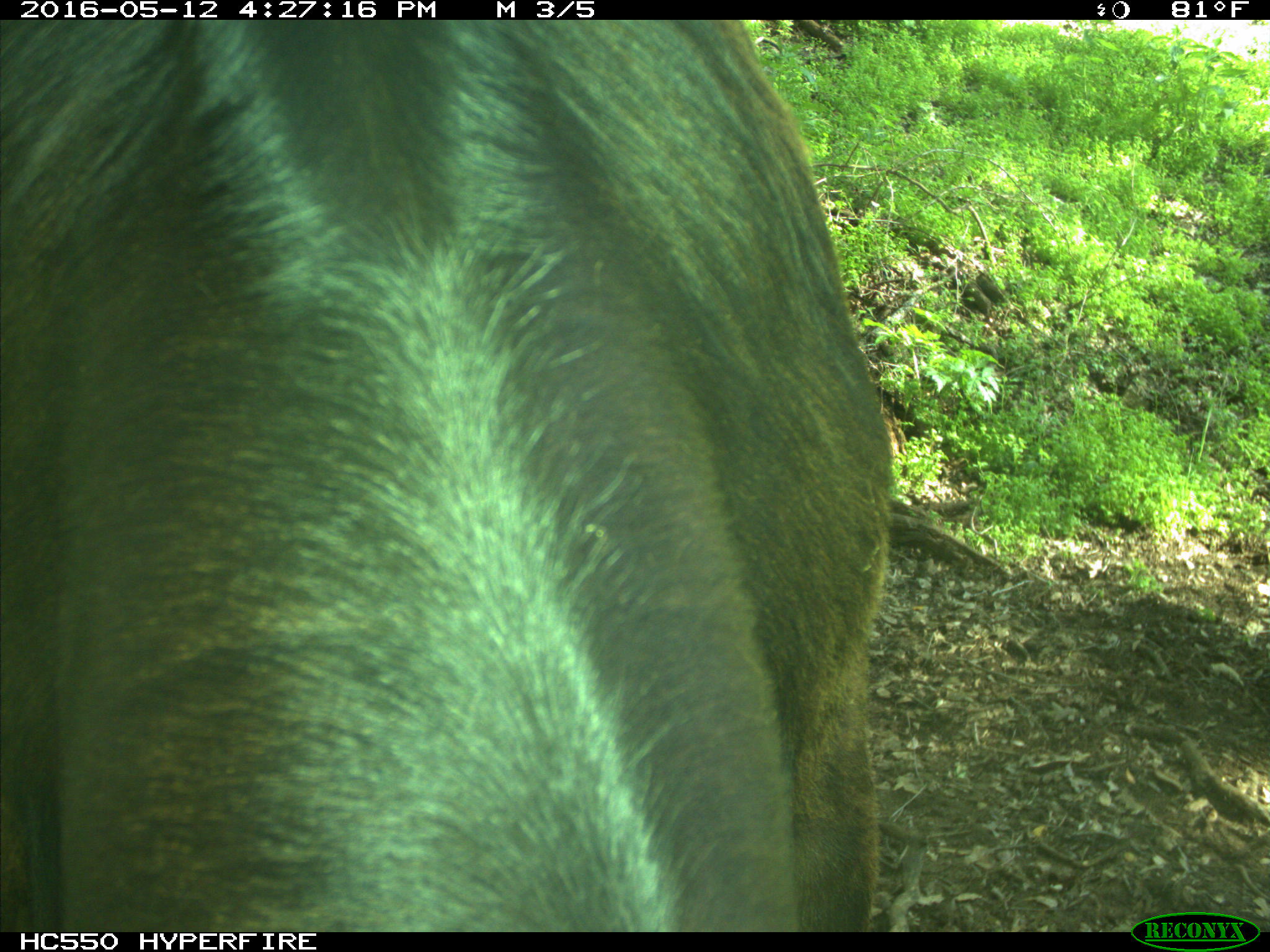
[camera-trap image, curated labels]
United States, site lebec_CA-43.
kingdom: Animalia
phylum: Chordata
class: Mammalia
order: Artiodactyla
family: Bovidae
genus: Bos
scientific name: Bos taurus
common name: domestic cow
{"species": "Bos taurus (domestic cow)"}